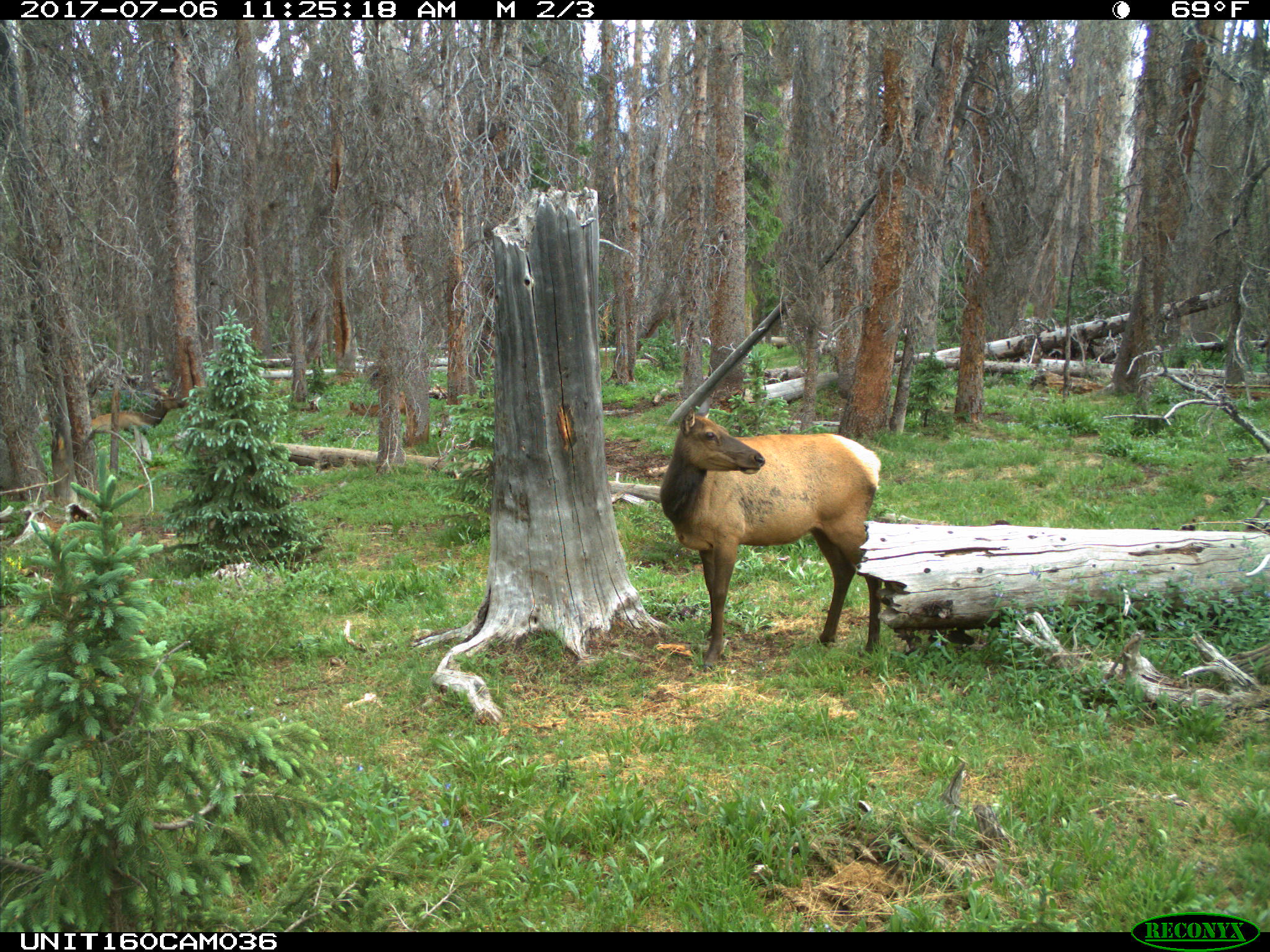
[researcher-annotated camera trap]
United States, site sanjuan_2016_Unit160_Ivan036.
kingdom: Animalia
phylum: Chordata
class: Mammalia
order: Artiodactyla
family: Cervidae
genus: Cervus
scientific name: Cervus elaphus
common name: red deer